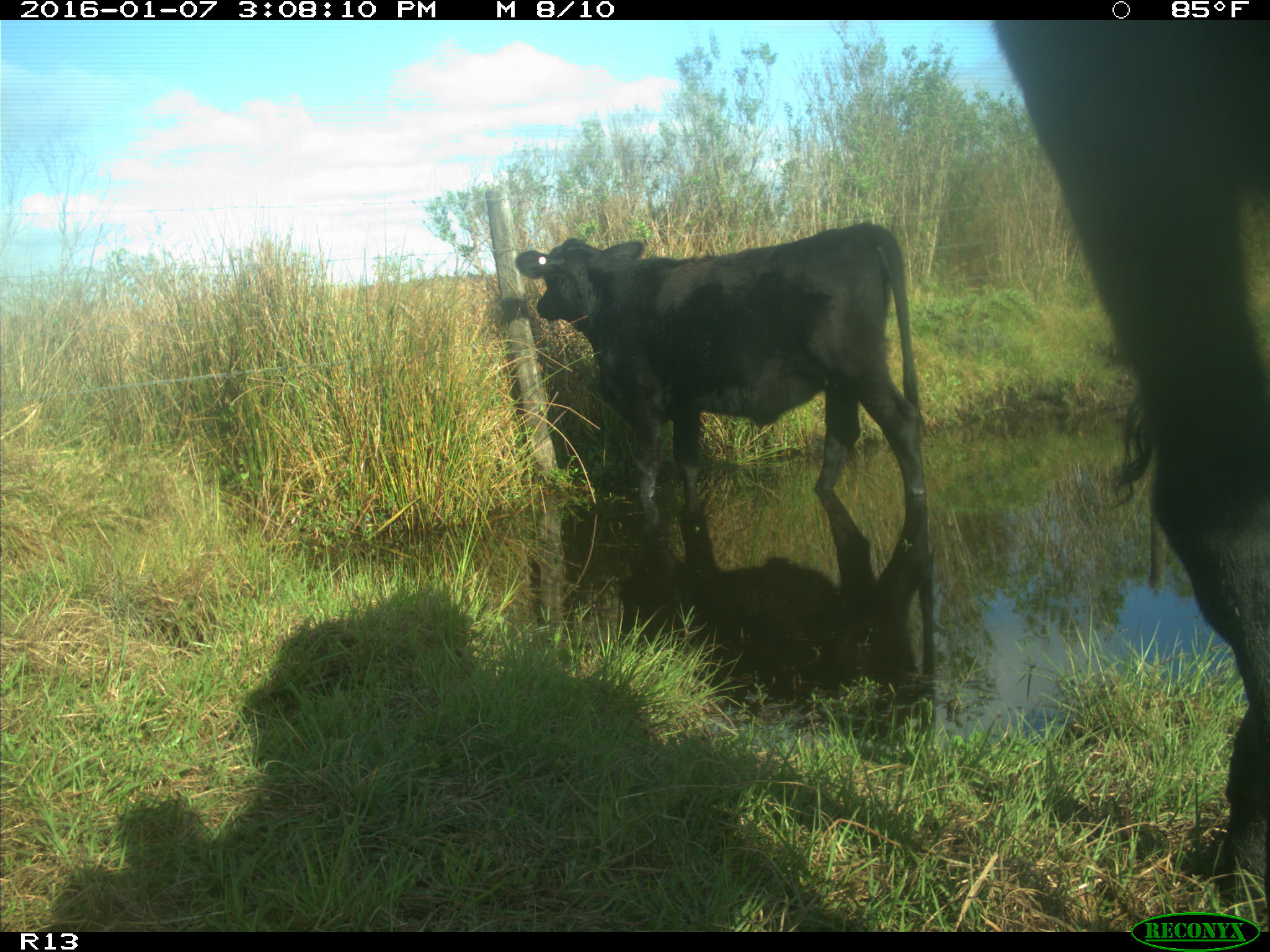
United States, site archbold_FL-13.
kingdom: Animalia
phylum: Chordata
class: Mammalia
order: Artiodactyla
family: Bovidae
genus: Bos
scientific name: Bos taurus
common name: domestic cow